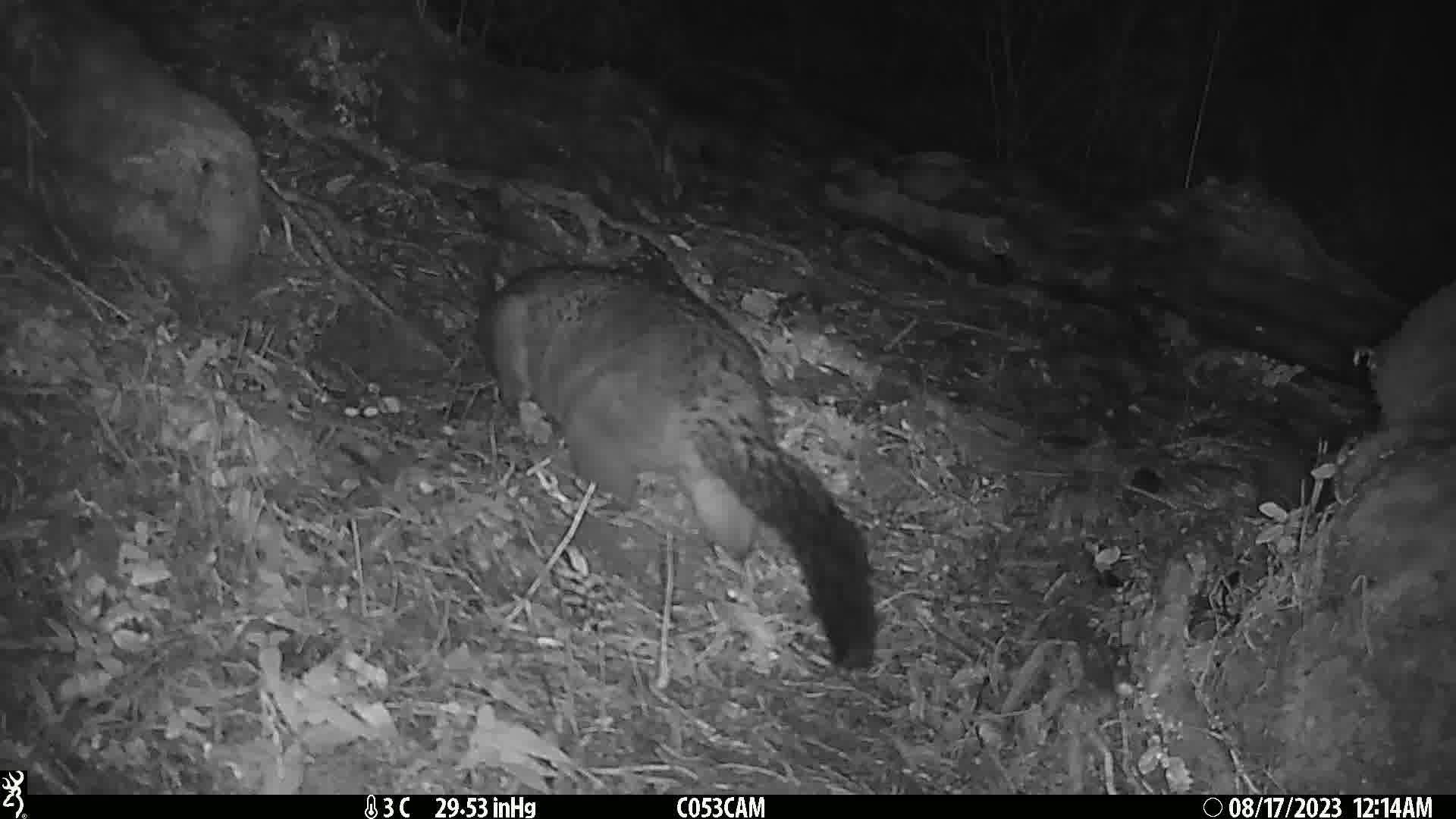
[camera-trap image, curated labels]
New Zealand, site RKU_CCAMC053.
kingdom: Animalia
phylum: Chordata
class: Mammalia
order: Diprotodontia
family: Phalangeridae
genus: Trichosurus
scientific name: Trichosurus vulpecula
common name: common brushtail possum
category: possum